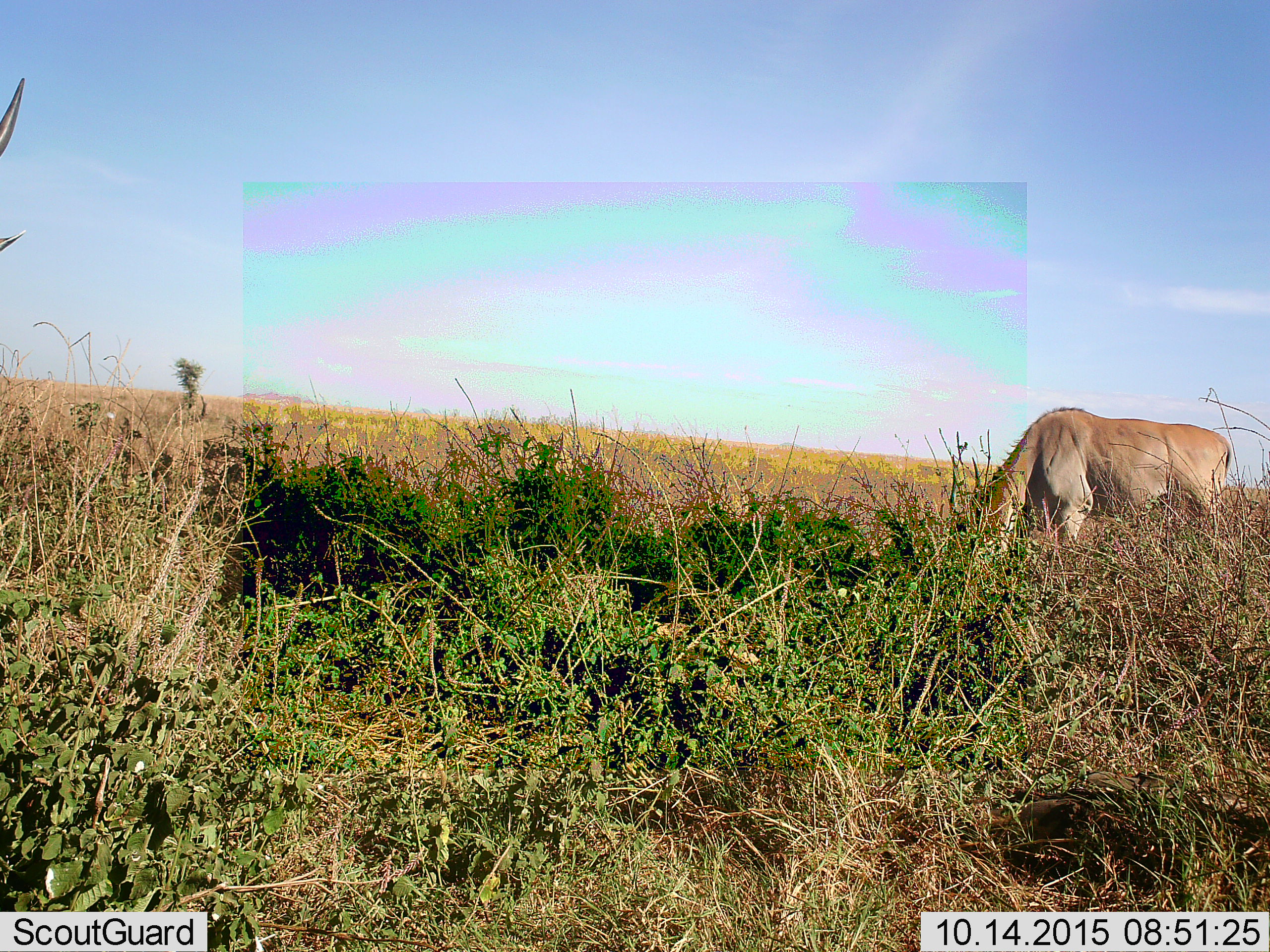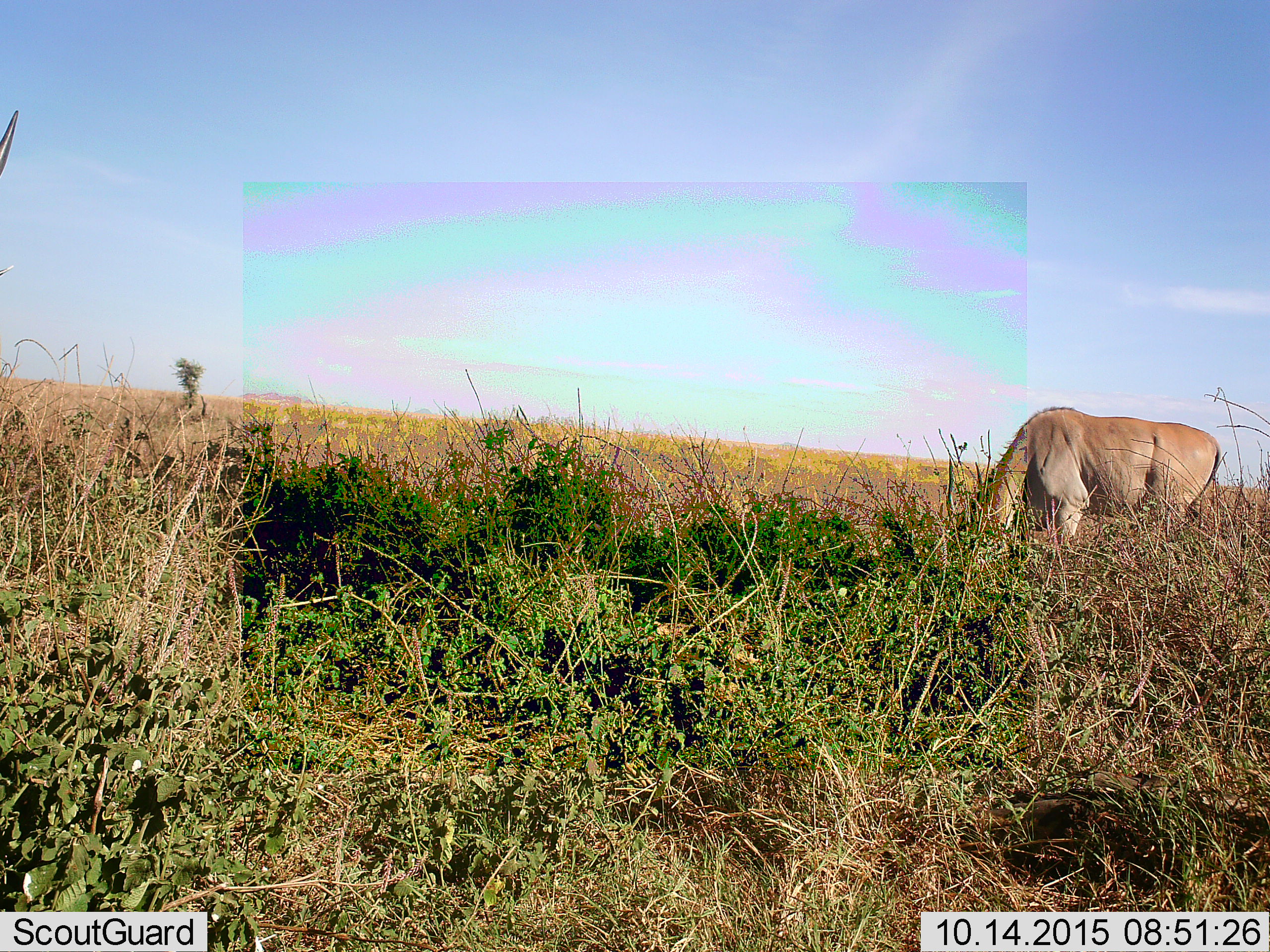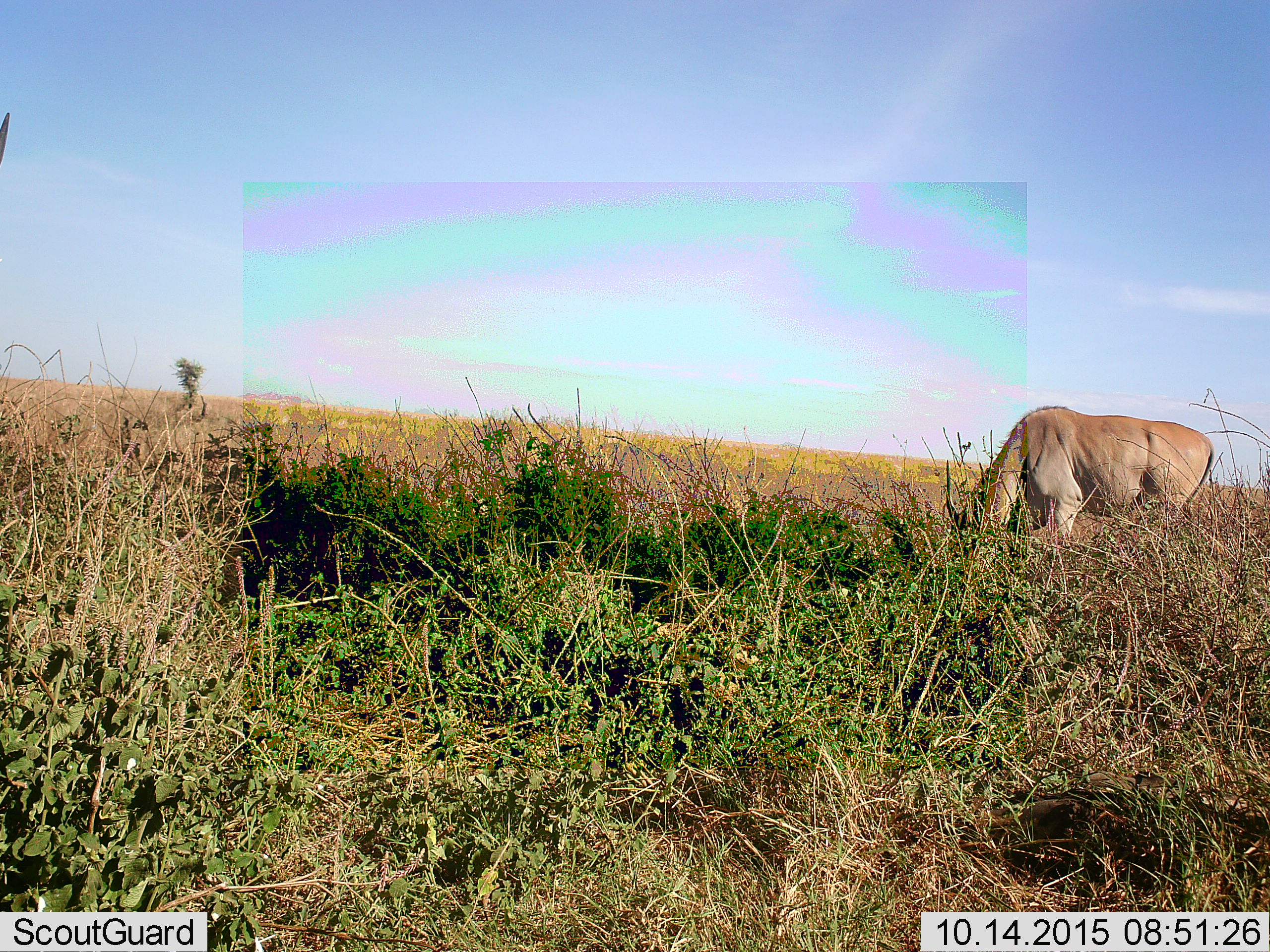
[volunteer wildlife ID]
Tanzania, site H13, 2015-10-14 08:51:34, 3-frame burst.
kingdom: Animalia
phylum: Chordata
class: Mammalia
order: Artiodactyla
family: Bovidae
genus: Tragelaphus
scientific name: Tragelaphus oryx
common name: eland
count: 1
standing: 33%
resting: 0%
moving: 0%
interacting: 0%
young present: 0%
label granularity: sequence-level